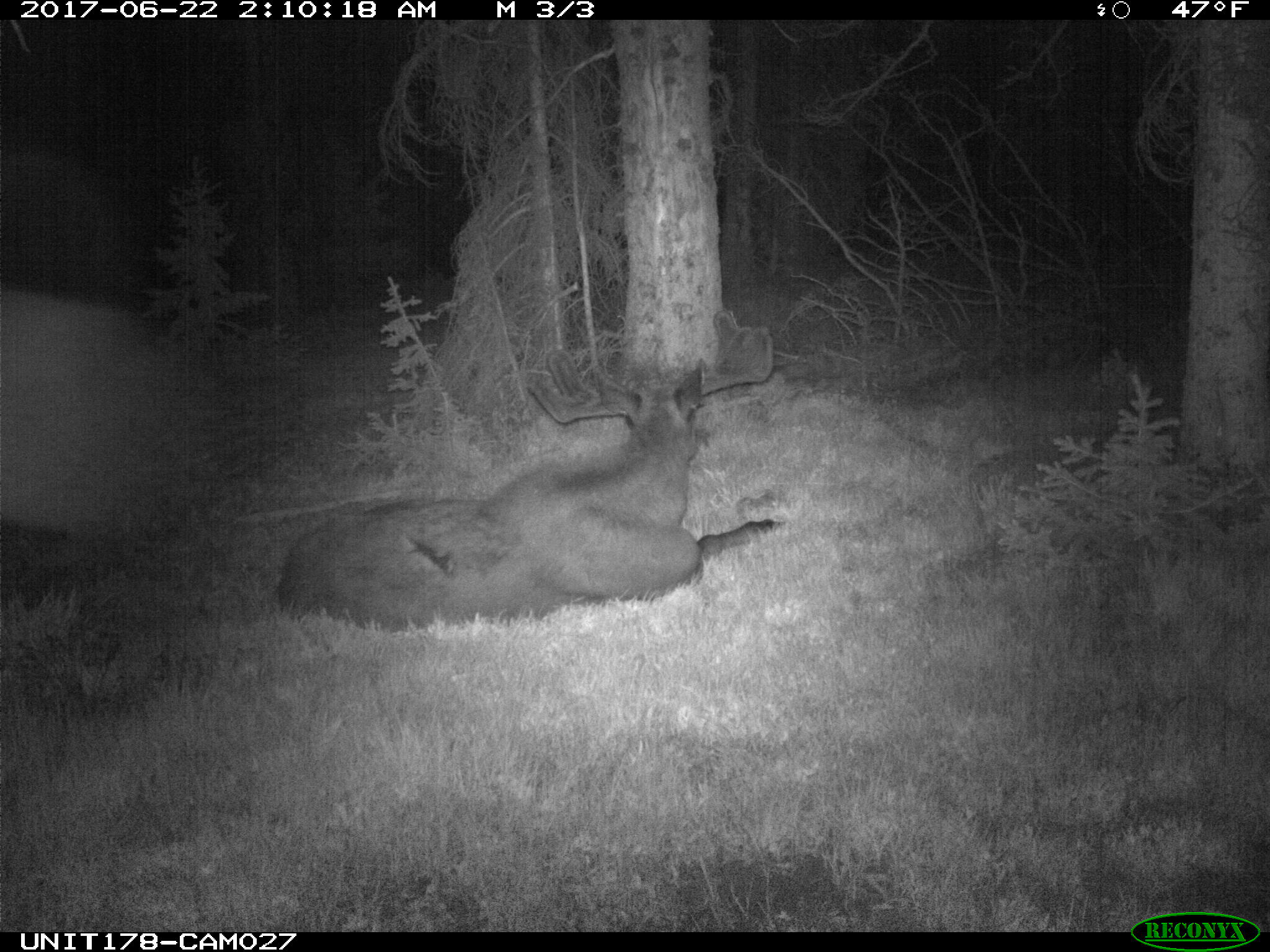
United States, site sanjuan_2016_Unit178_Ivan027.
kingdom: Animalia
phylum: Chordata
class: Mammalia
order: Artiodactyla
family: Cervidae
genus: Alces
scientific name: Alces alces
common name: moose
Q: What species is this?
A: Alces alces (moose).